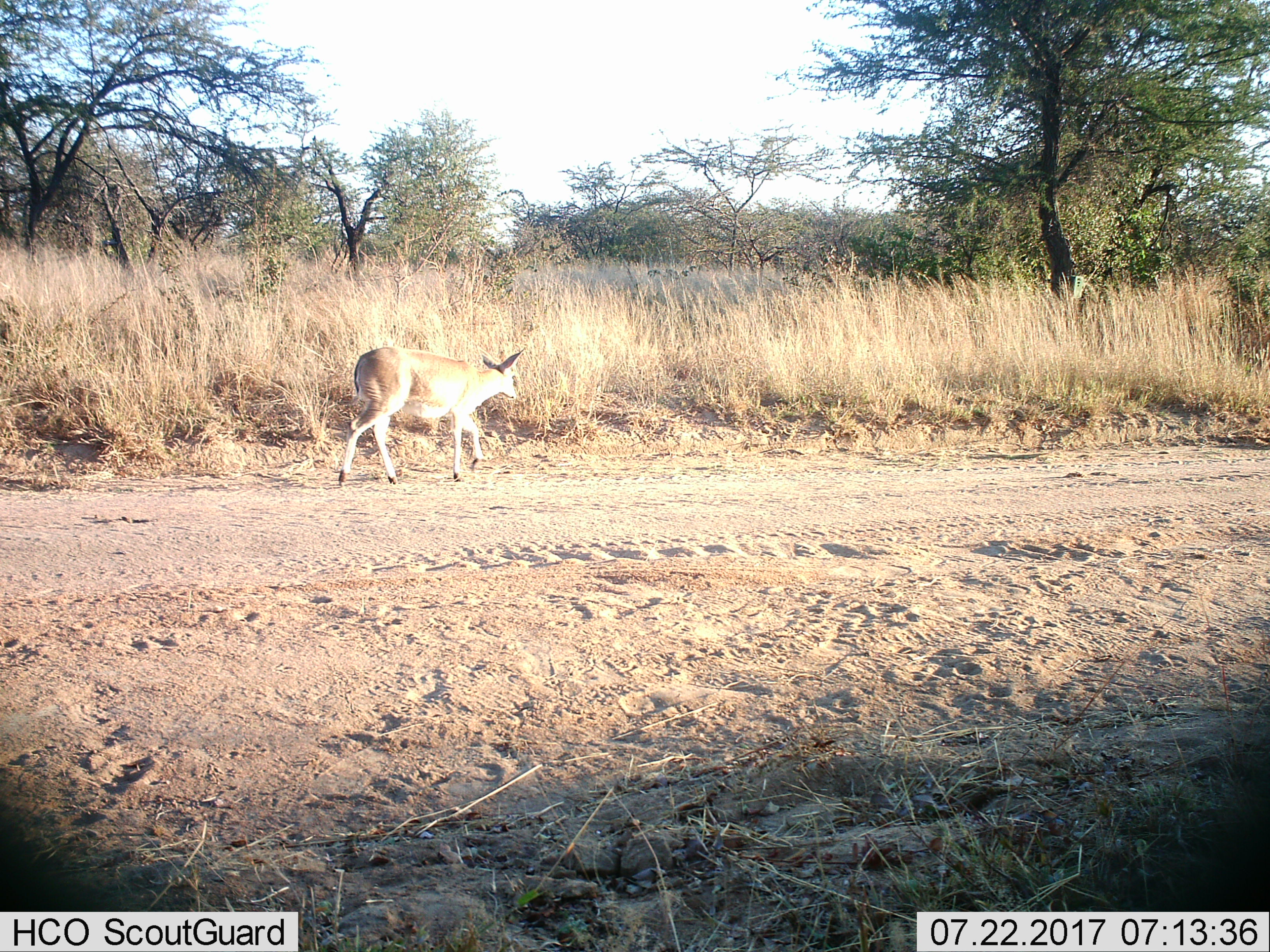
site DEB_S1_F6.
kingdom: Animalia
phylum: Chordata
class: Mammalia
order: Artiodactyla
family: Bovidae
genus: Sylvicapra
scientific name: Sylvicapra grimmia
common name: common duiker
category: duikercommongrey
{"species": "duikercommongrey (common duiker) (Sylvicapra grimmia)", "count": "1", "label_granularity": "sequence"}